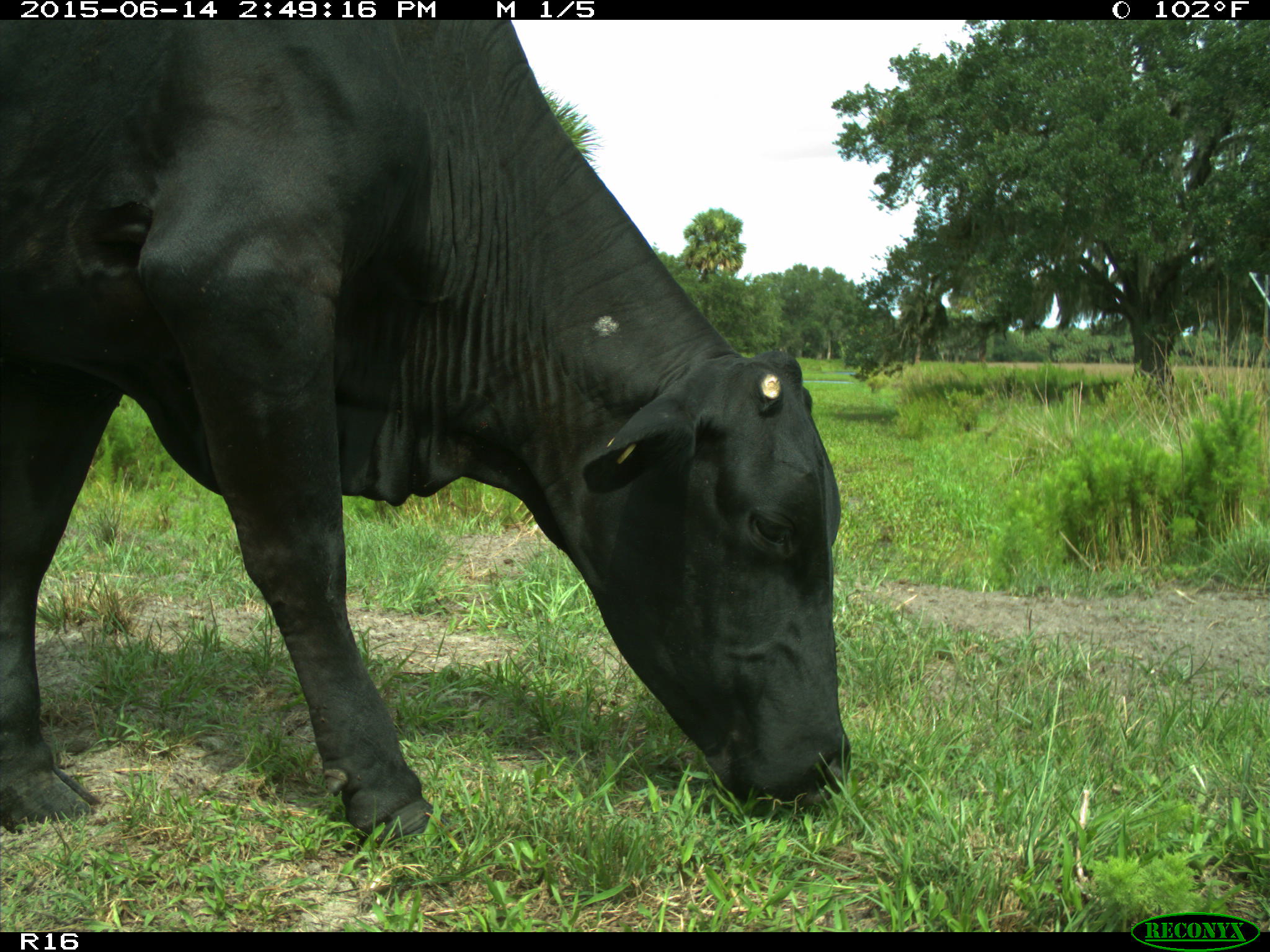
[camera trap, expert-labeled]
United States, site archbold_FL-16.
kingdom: Animalia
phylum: Chordata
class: Mammalia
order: Artiodactyla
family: Bovidae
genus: Bos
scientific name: Bos taurus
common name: domestic cow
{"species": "Bos taurus (domestic cow)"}